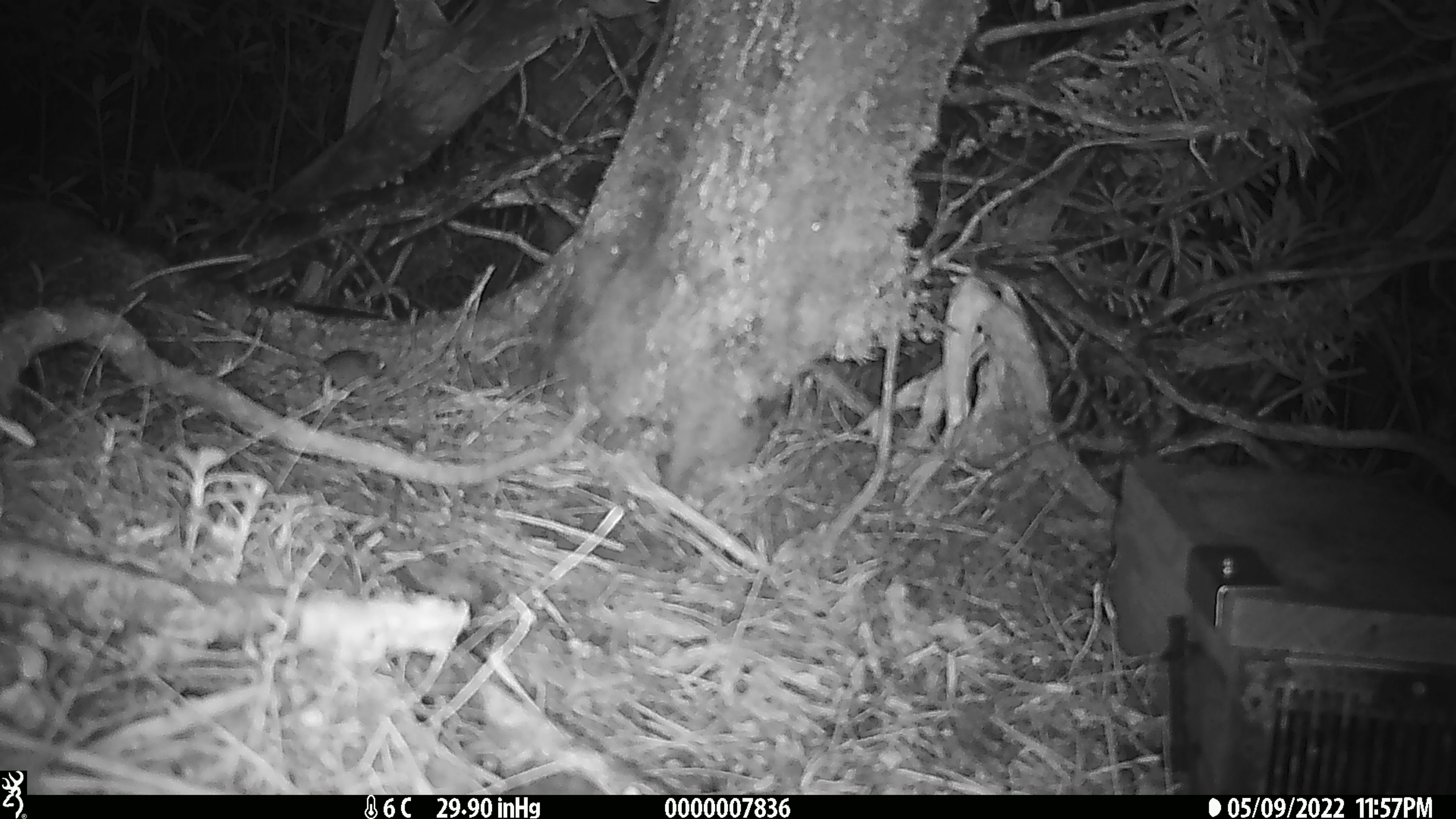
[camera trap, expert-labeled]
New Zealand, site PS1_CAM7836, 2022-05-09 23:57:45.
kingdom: Animalia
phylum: Chordata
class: Mammalia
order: Rodentia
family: Muridae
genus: Mus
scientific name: Mus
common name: mouse